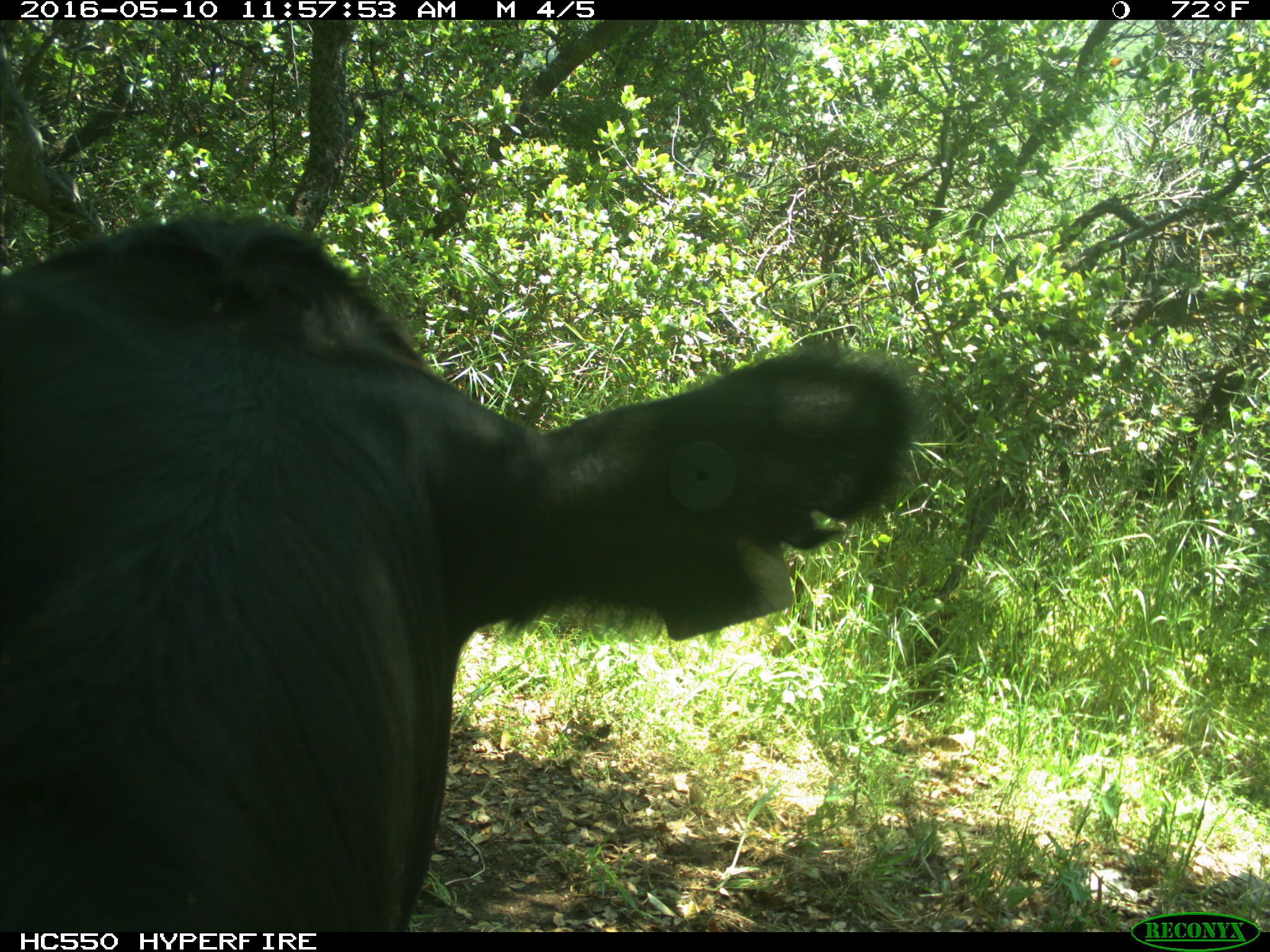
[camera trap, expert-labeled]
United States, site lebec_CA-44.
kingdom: Animalia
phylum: Chordata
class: Mammalia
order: Artiodactyla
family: Bovidae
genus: Bos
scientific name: Bos taurus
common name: domestic cow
Bos taurus (domestic cow).